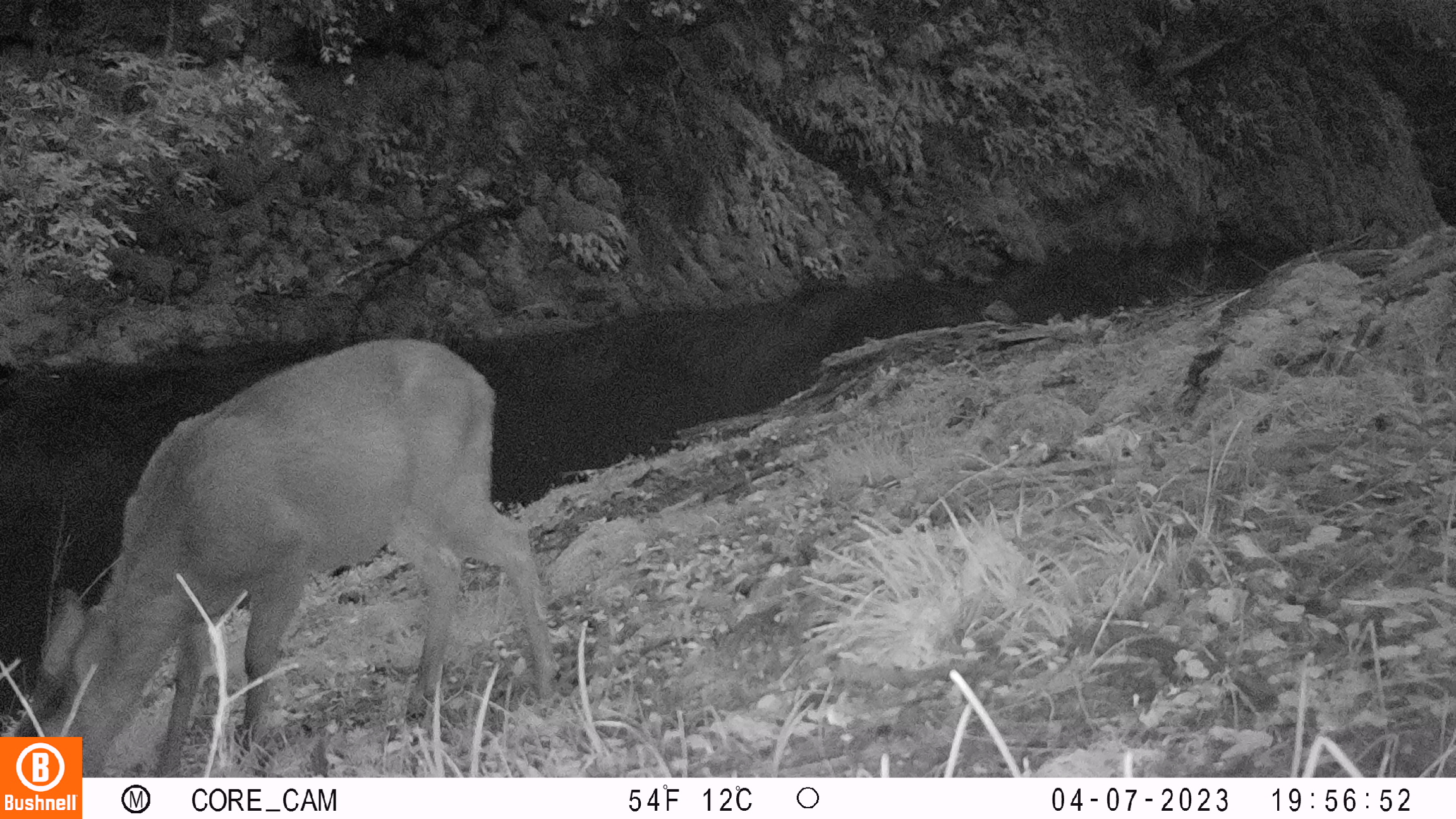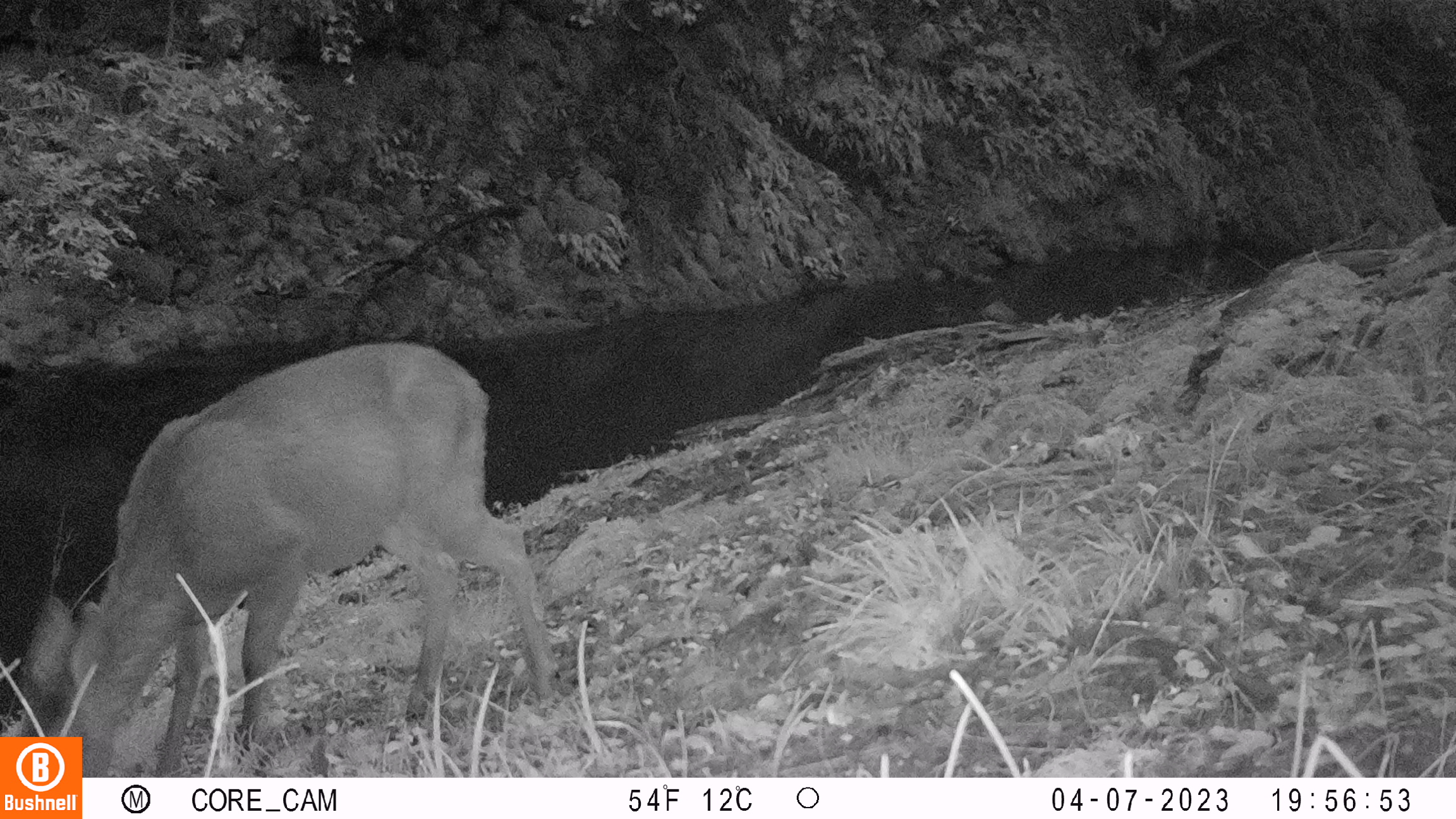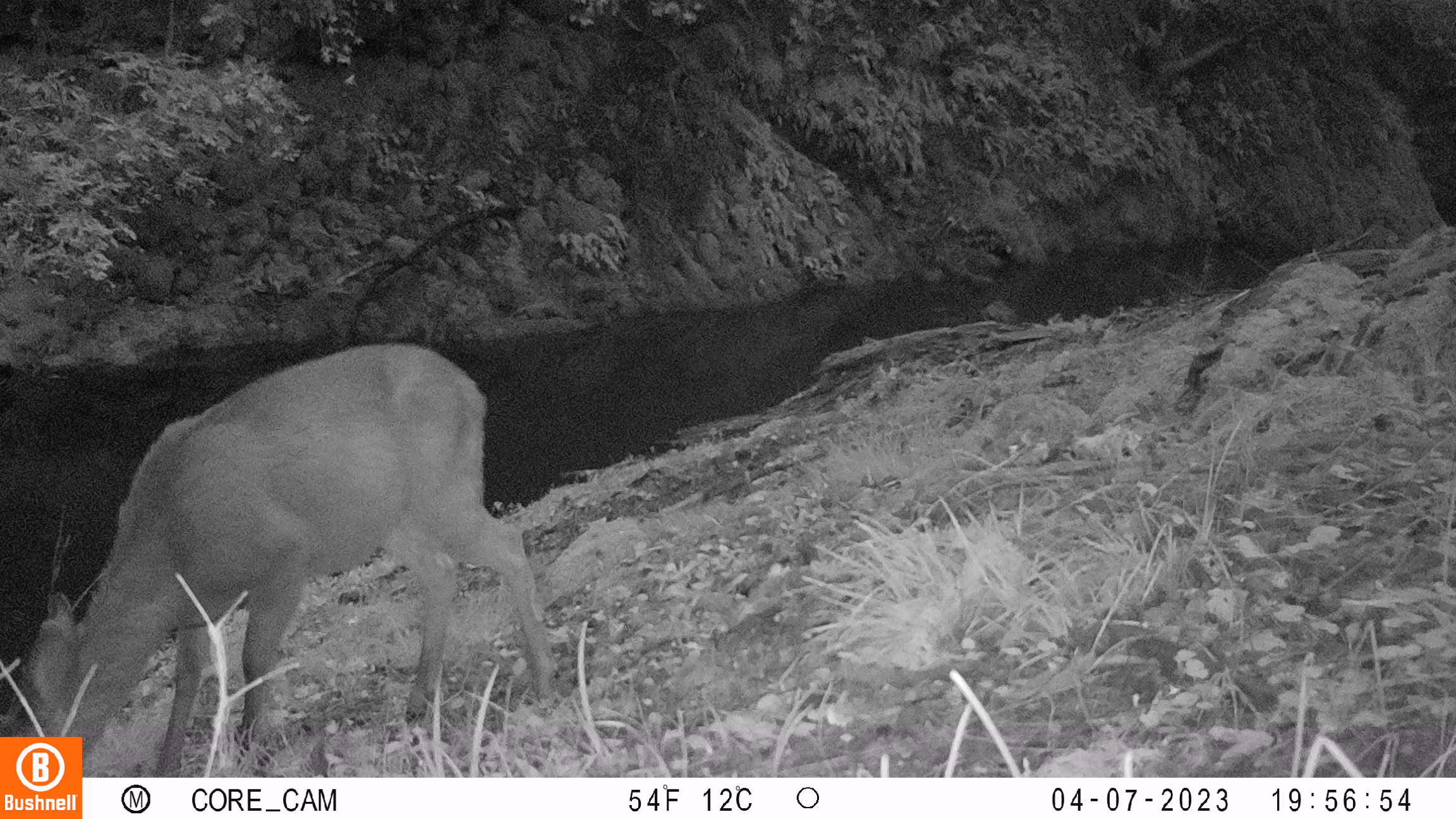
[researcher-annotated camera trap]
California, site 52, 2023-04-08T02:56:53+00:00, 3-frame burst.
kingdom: Animalia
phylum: Chordata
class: Mammalia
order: Artiodactyla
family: Cervidae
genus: Odocoileus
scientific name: Odocoileus hemionus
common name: mule deer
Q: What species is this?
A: Mule deer (Odocoileus hemionus).